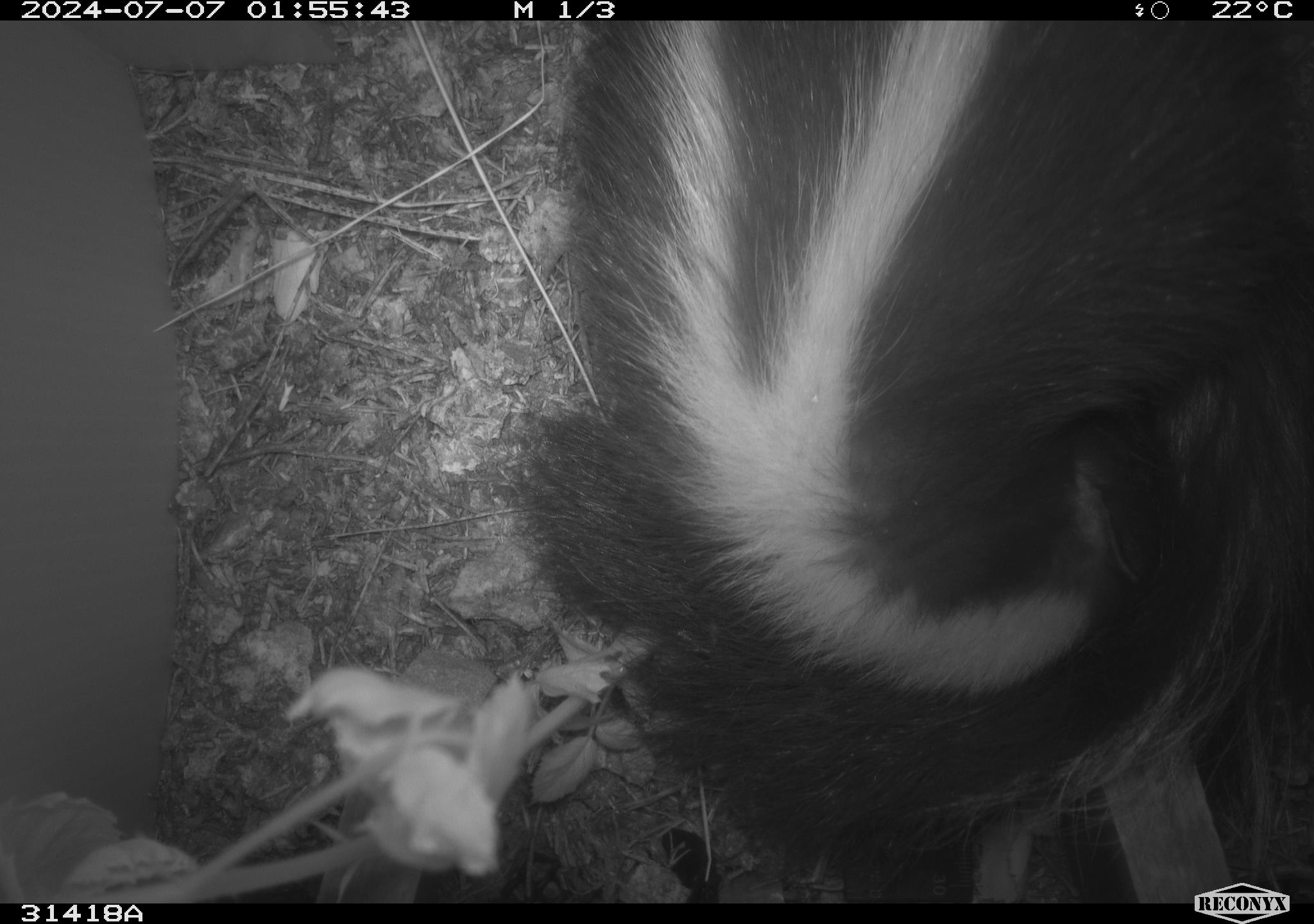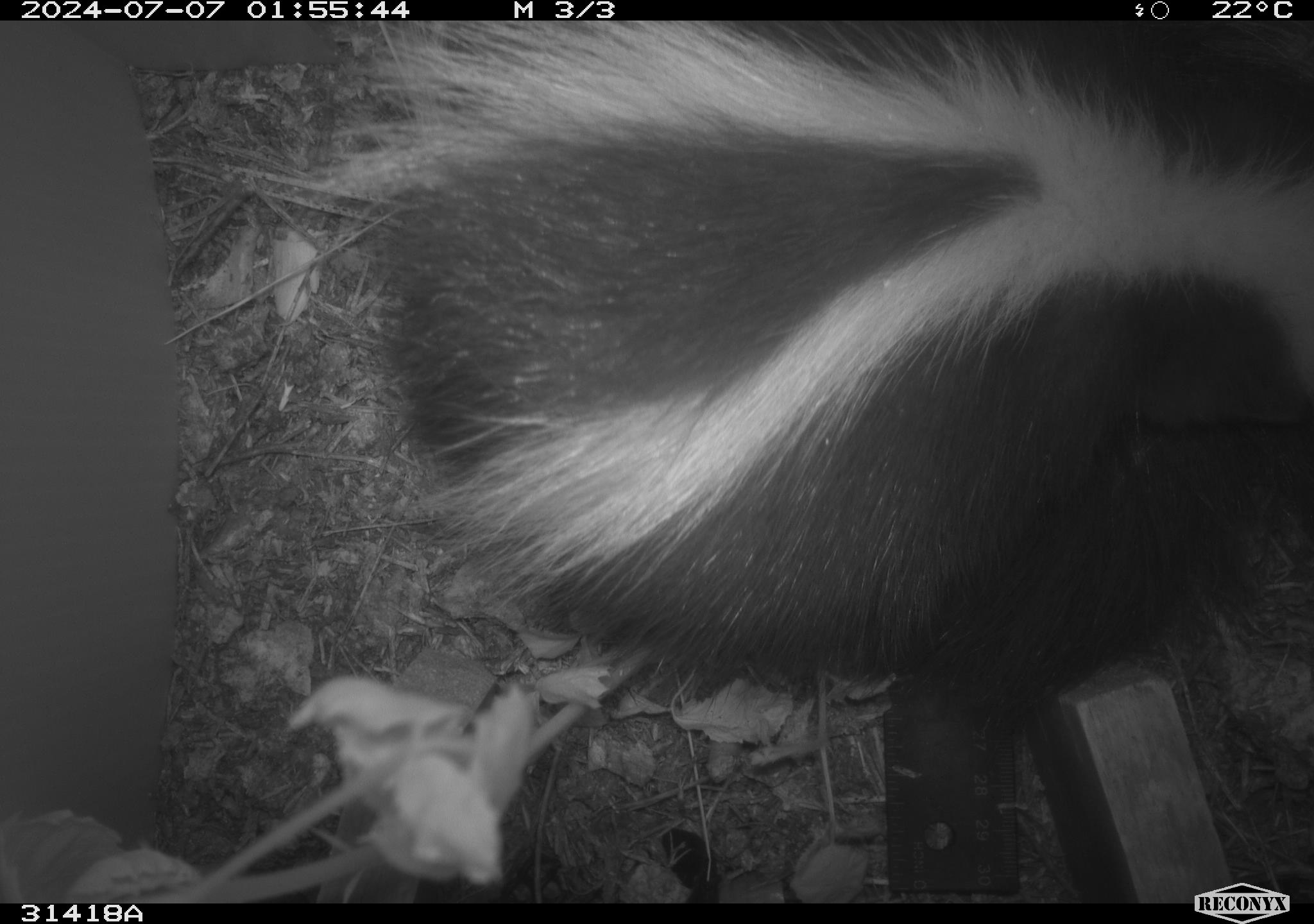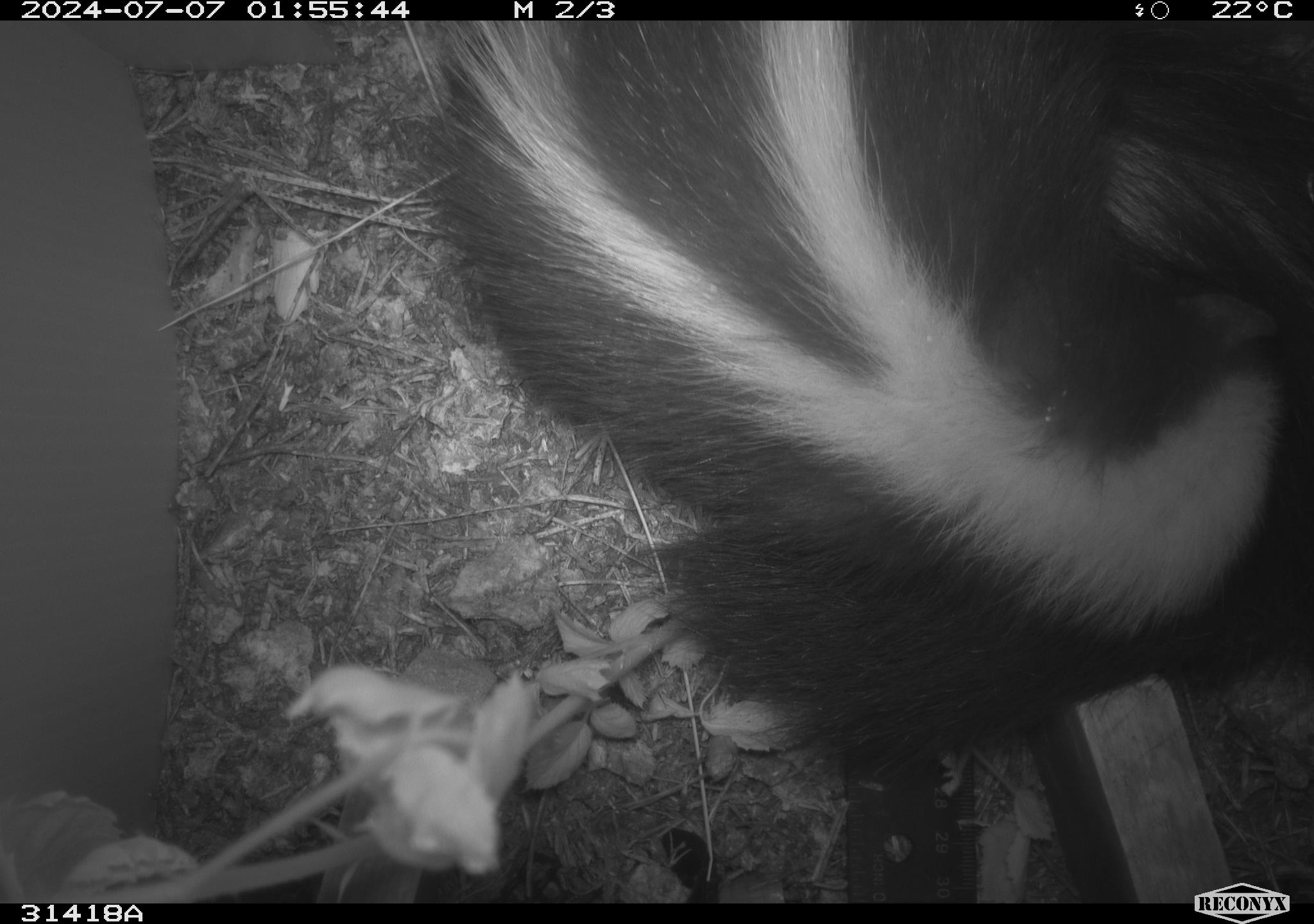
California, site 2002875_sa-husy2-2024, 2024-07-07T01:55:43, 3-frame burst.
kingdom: Animalia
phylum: Chordata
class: Mammalia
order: Carnivora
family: Mephitidae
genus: Mephitis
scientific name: Mephitis mephitis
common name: striped skunk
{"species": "striped skunk (Mephitis mephitis)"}